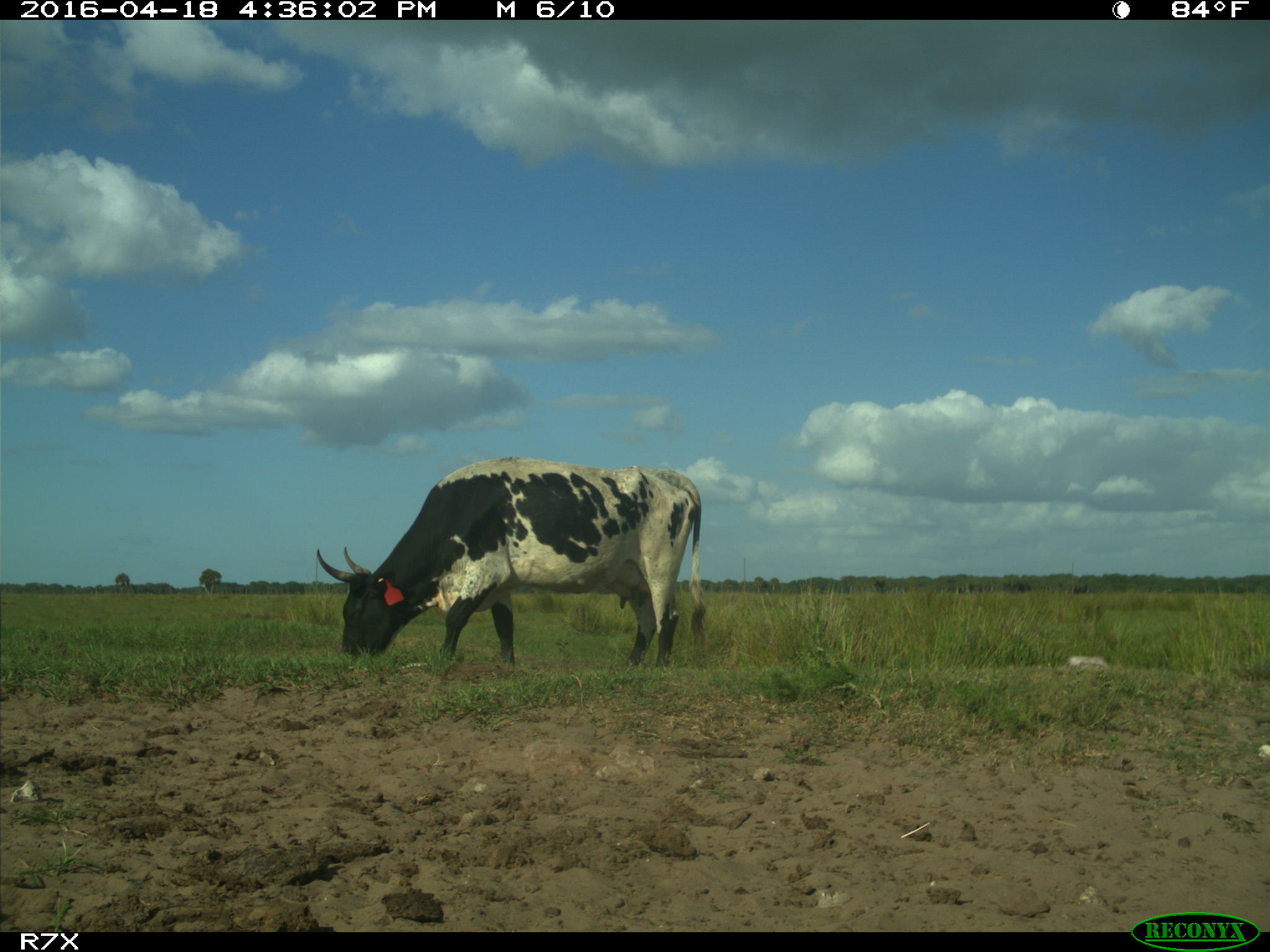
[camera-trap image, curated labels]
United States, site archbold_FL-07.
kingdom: Animalia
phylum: Chordata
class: Mammalia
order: Artiodactyla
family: Bovidae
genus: Bos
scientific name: Bos taurus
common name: domestic cow